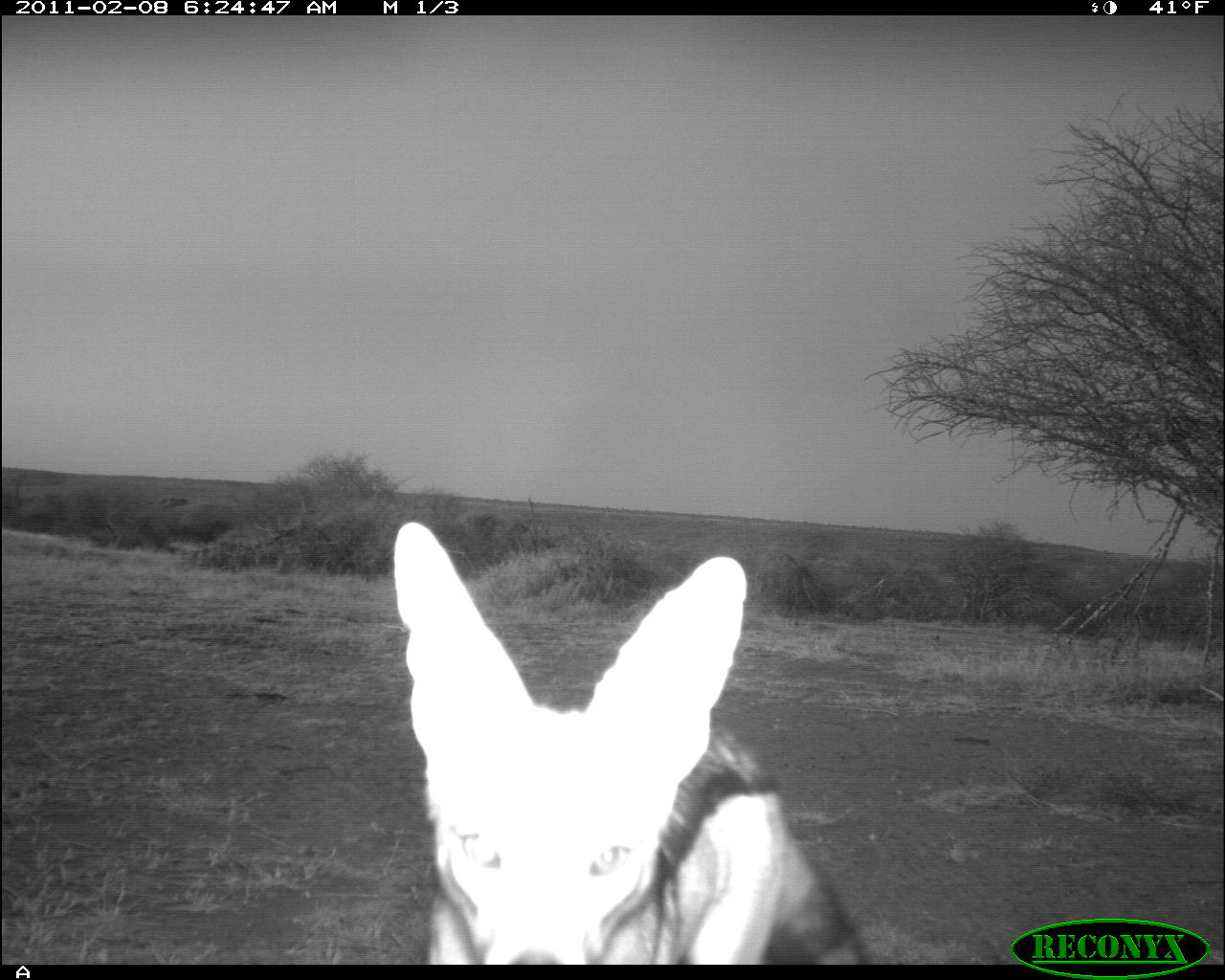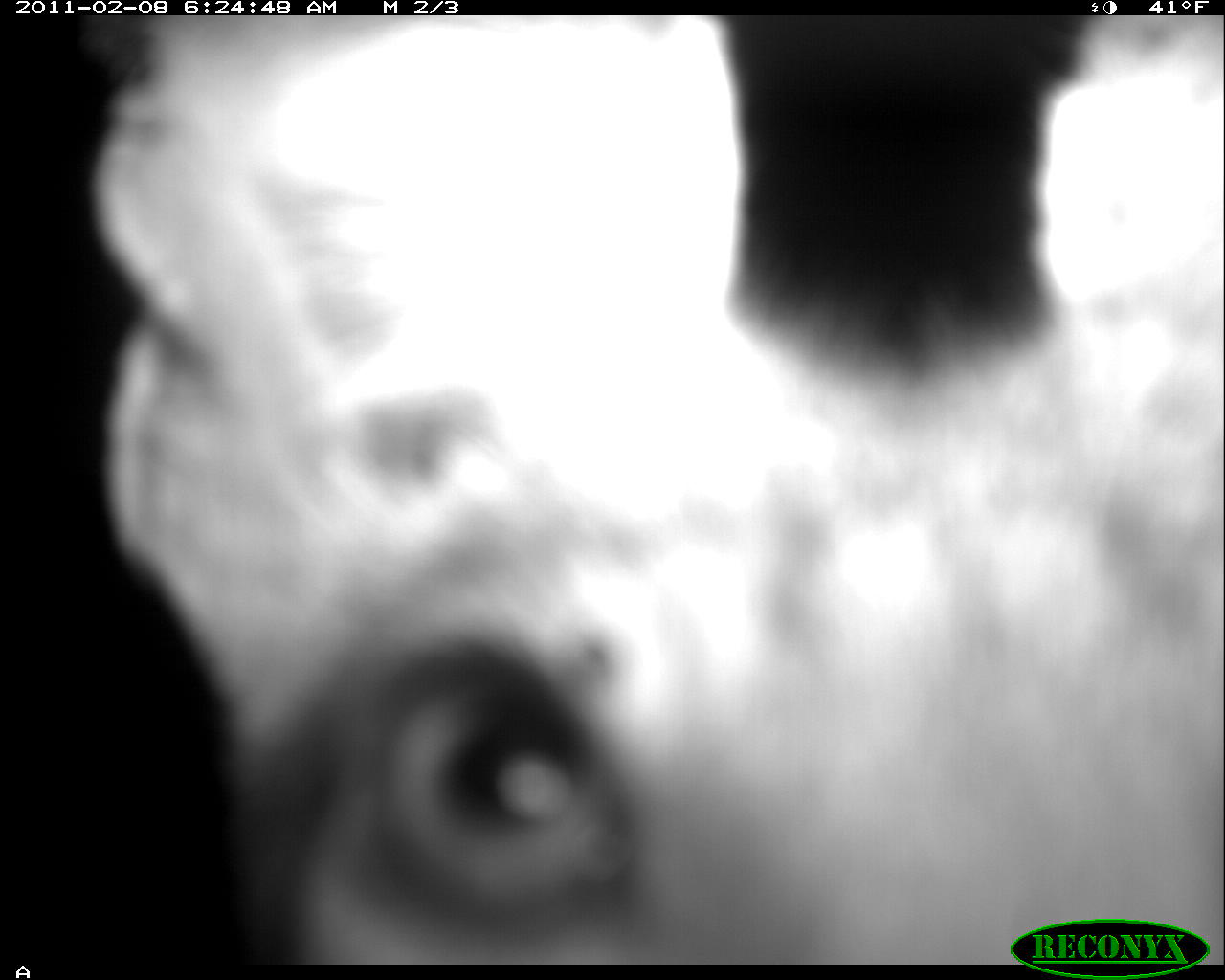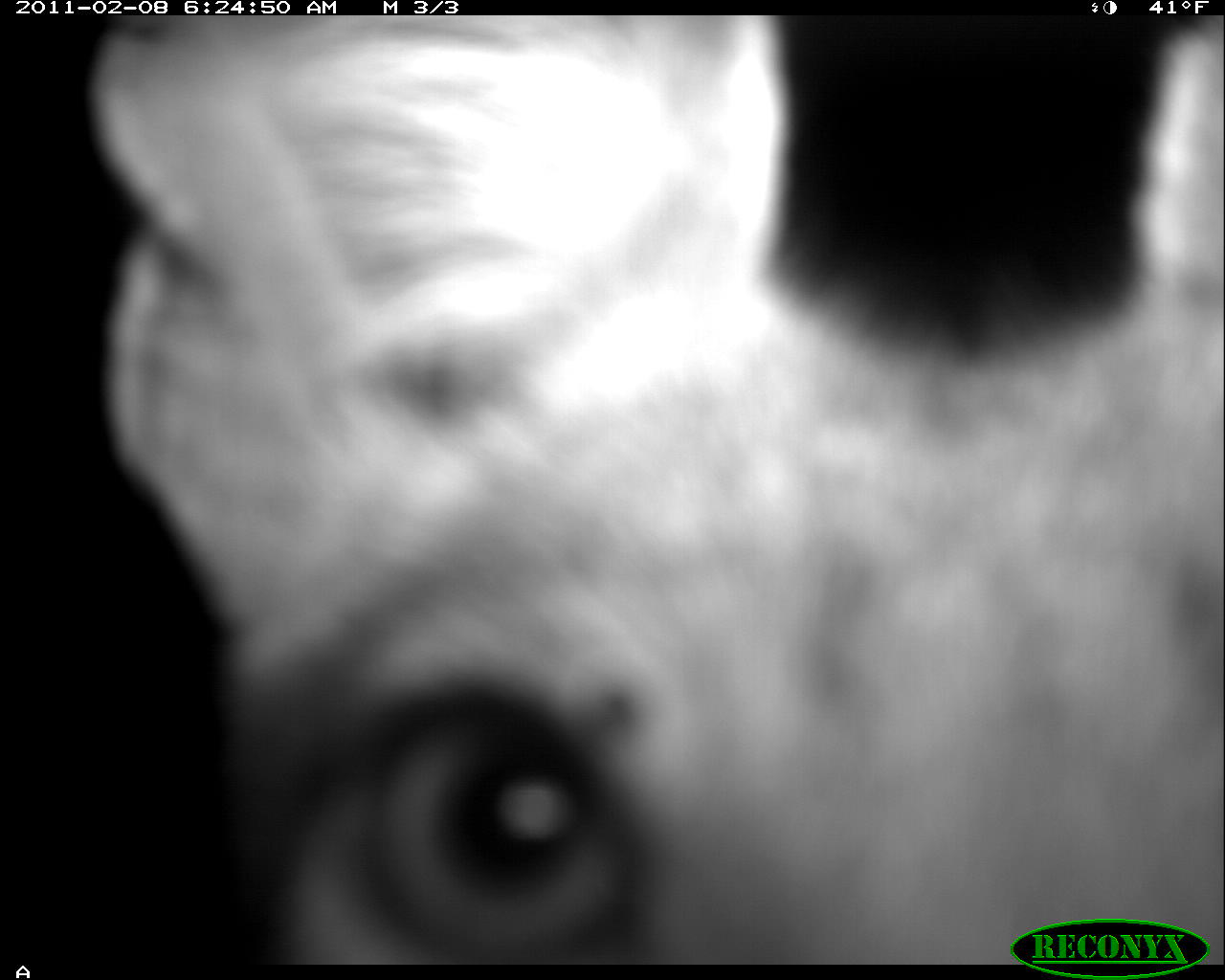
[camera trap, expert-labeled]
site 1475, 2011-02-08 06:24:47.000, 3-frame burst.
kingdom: Animalia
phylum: Chordata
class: Mammalia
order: Artiodactyla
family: Bovidae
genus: Madoqua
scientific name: Madoqua guentheri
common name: günther's dik-dik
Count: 1.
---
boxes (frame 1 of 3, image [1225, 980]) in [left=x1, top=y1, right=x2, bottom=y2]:
madoqua guentheri: [left=389, top=520, right=868, bottom=964]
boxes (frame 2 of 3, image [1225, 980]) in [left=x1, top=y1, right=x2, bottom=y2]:
madoqua guentheri: [left=77, top=16, right=1224, bottom=964]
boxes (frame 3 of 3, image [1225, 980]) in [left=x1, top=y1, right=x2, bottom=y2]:
madoqua guentheri: [left=81, top=15, right=1225, bottom=964]